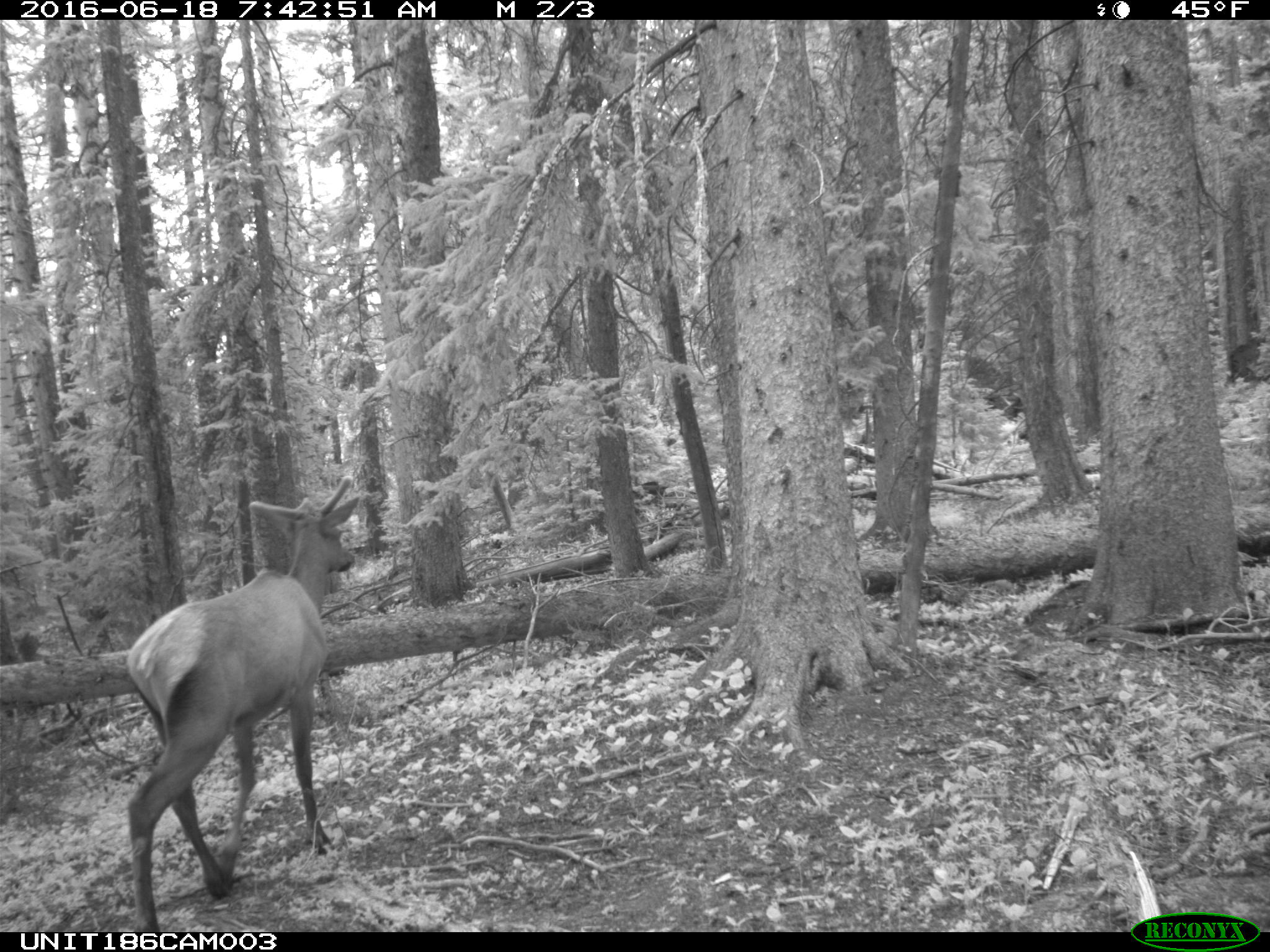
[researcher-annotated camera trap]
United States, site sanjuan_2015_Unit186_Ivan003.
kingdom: Animalia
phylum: Chordata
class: Mammalia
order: Artiodactyla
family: Cervidae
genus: Cervus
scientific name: Cervus elaphus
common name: red deer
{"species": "Cervus elaphus (red deer)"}